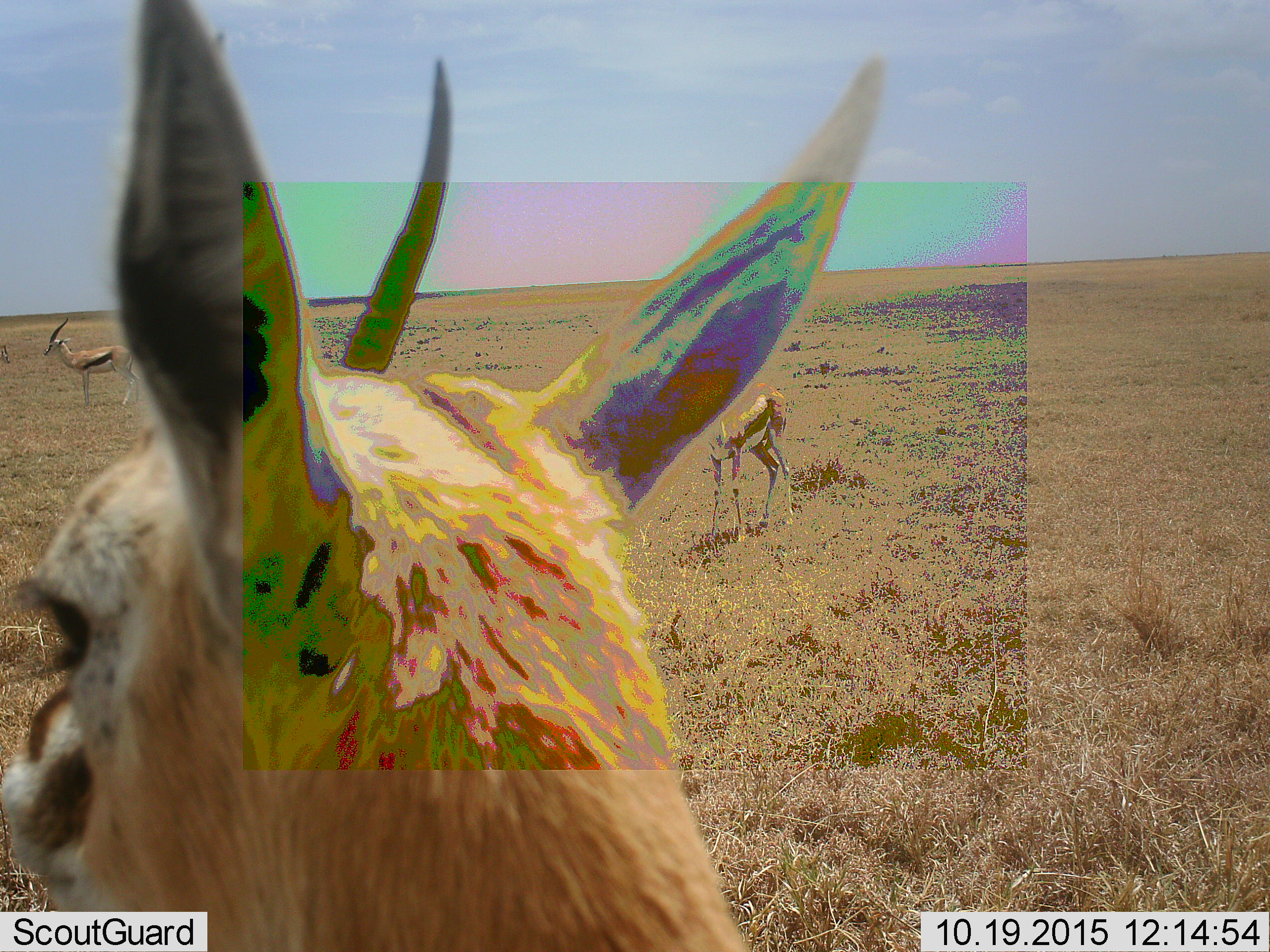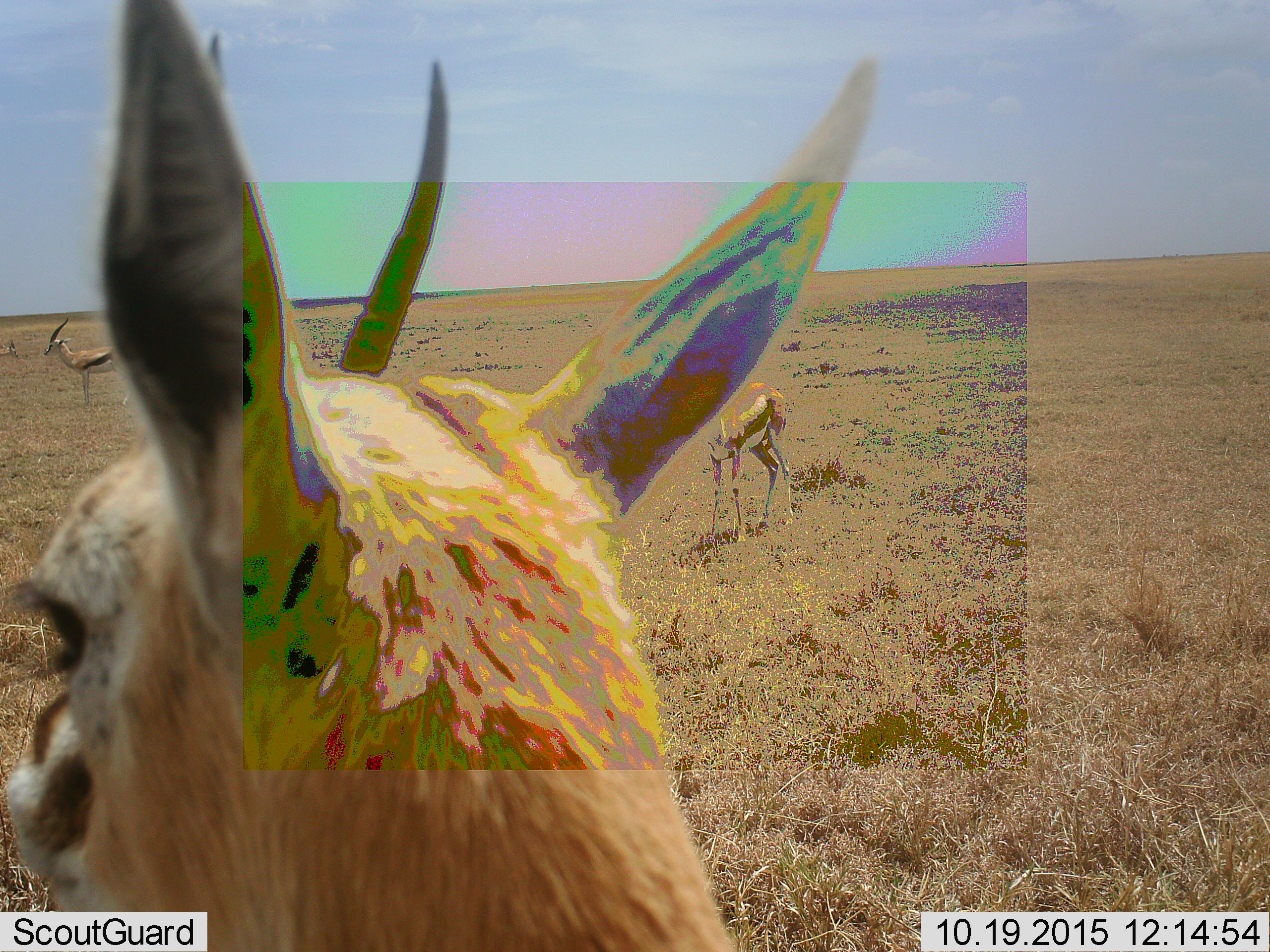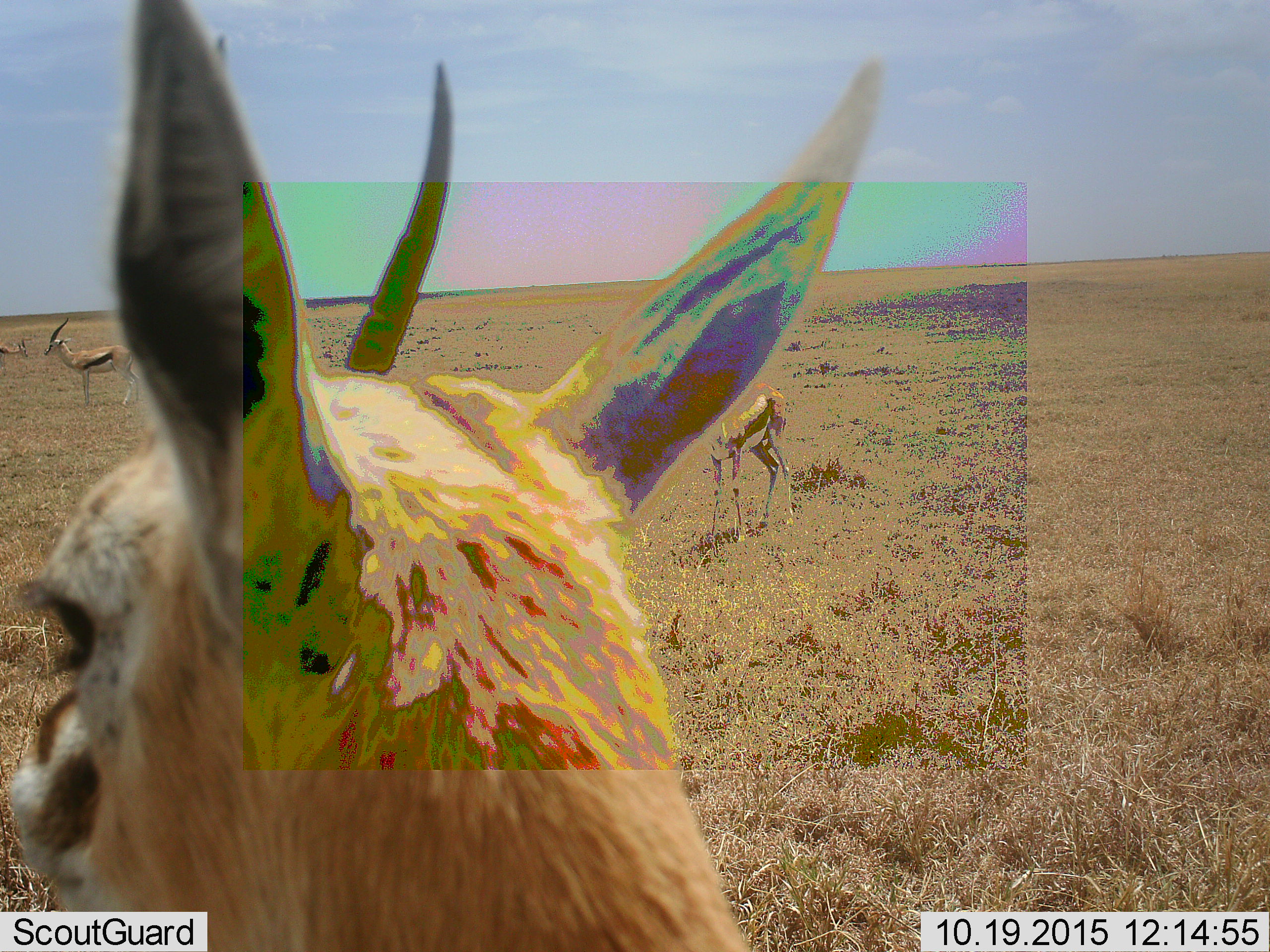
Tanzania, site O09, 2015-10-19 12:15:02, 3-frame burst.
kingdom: Animalia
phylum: Chordata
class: Mammalia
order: Artiodactyla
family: Bovidae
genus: Eudorcas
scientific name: Eudorcas thomsonii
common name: thomson's gazelle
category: gazellethomsons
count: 3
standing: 100%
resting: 0%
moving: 25%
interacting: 0%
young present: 12%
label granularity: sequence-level